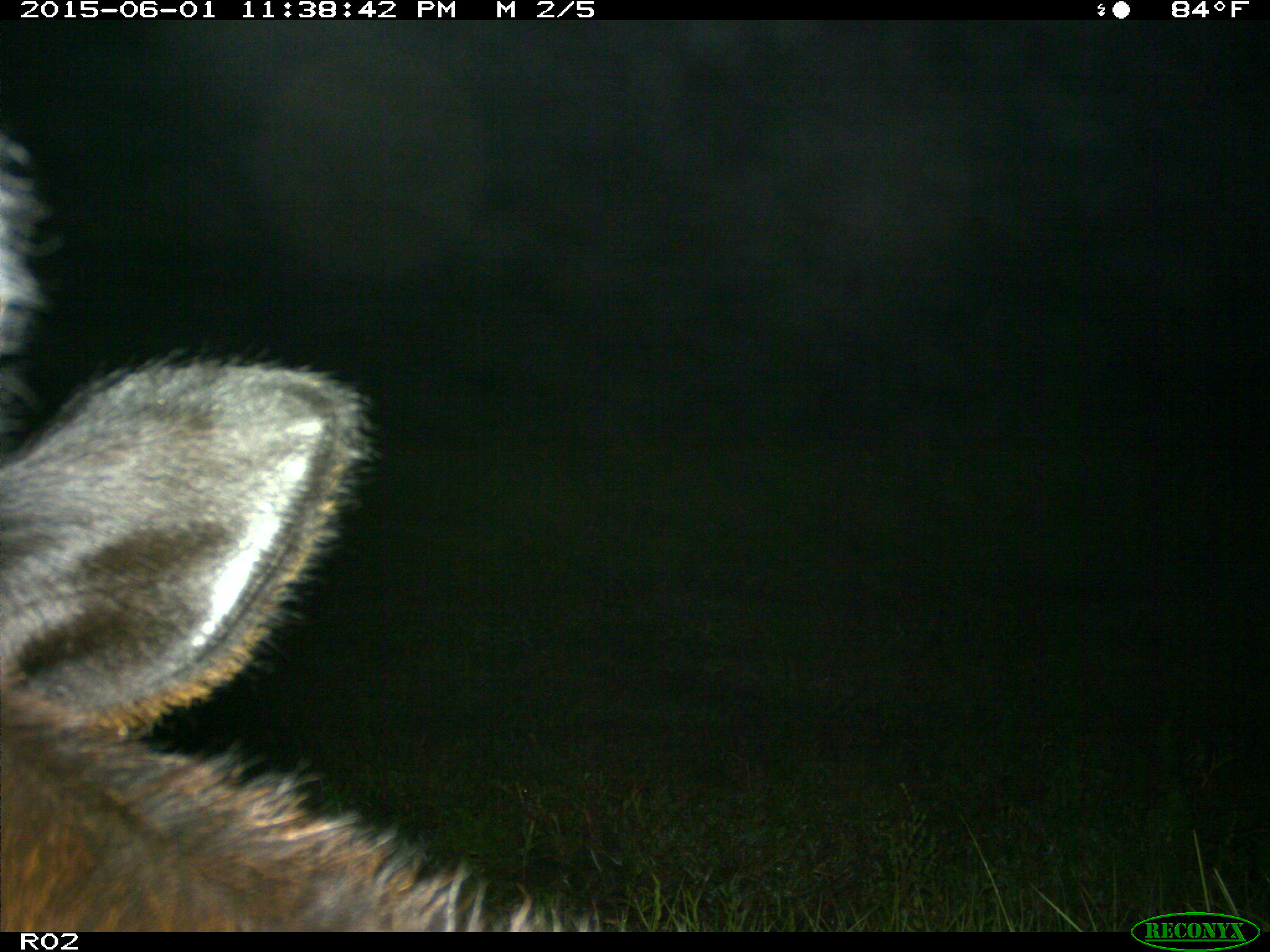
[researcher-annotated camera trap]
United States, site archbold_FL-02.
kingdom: Animalia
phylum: Chordata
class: Mammalia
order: Artiodactyla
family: Bovidae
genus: Bos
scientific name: Bos taurus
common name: domestic cow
Bos taurus (domestic cow).